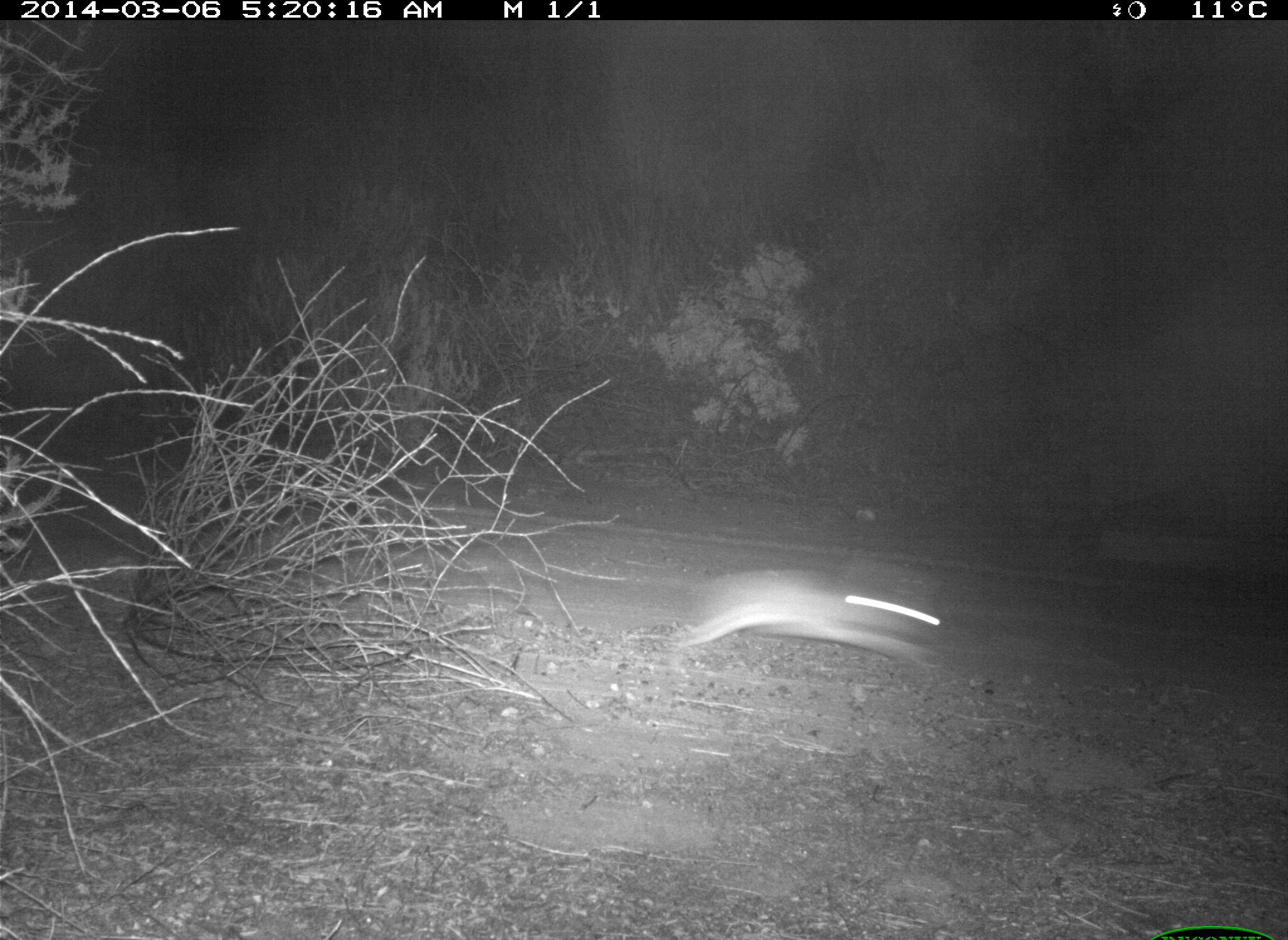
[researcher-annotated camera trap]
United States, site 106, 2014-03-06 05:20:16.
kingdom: Animalia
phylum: Chordata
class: Mammalia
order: Lagomorpha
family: Leporidae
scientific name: Leporidae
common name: rabbits and hares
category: rabbit